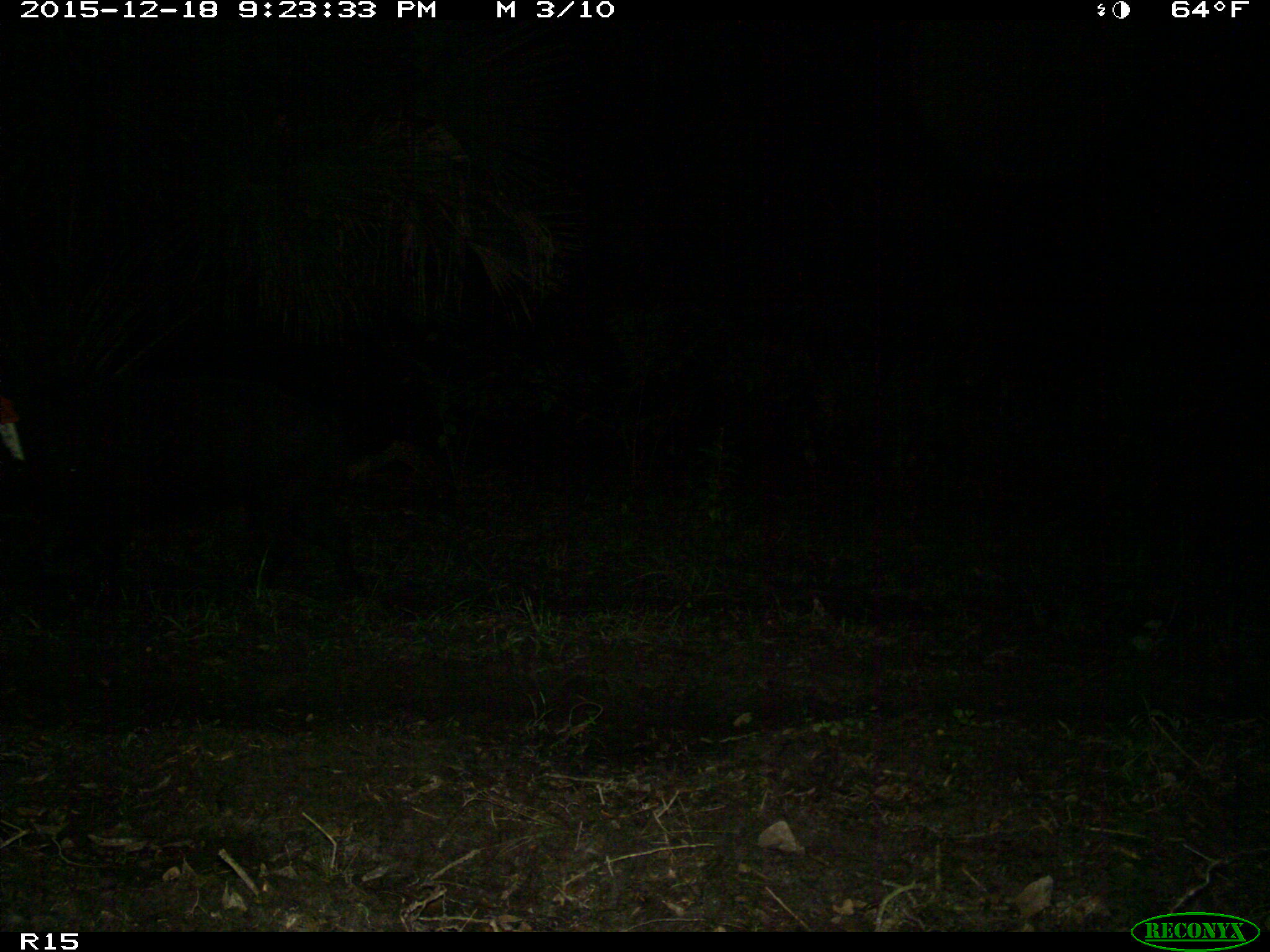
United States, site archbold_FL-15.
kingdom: Animalia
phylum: Chordata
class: Mammalia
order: Artiodactyla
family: Suidae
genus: Sus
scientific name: Sus scrofa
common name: wild boar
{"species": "Sus scrofa (wild boar)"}